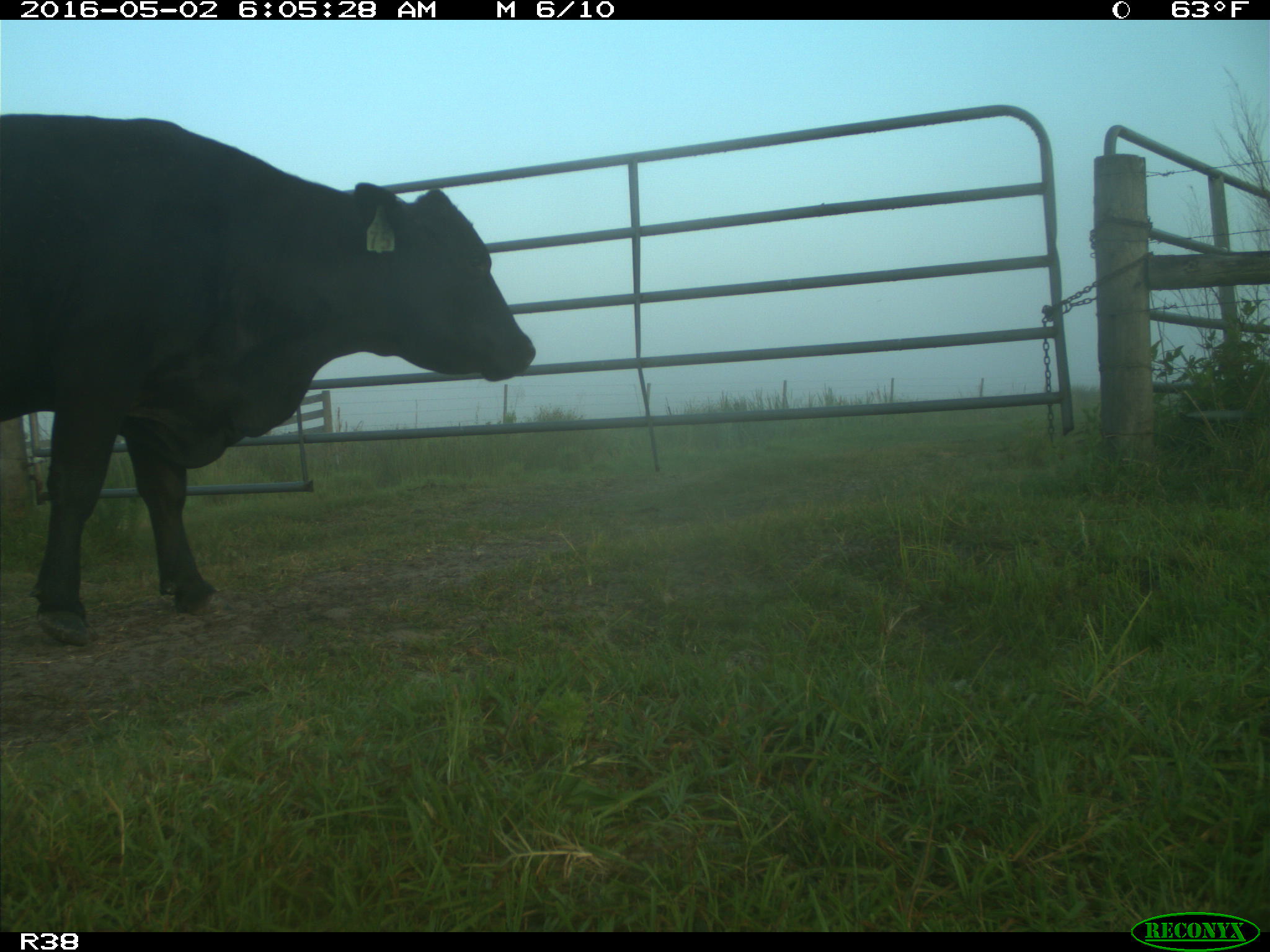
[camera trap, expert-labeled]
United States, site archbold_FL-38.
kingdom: Animalia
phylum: Chordata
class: Mammalia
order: Artiodactyla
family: Bovidae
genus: Bos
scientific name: Bos taurus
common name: domestic cow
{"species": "Bos taurus (domestic cow)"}